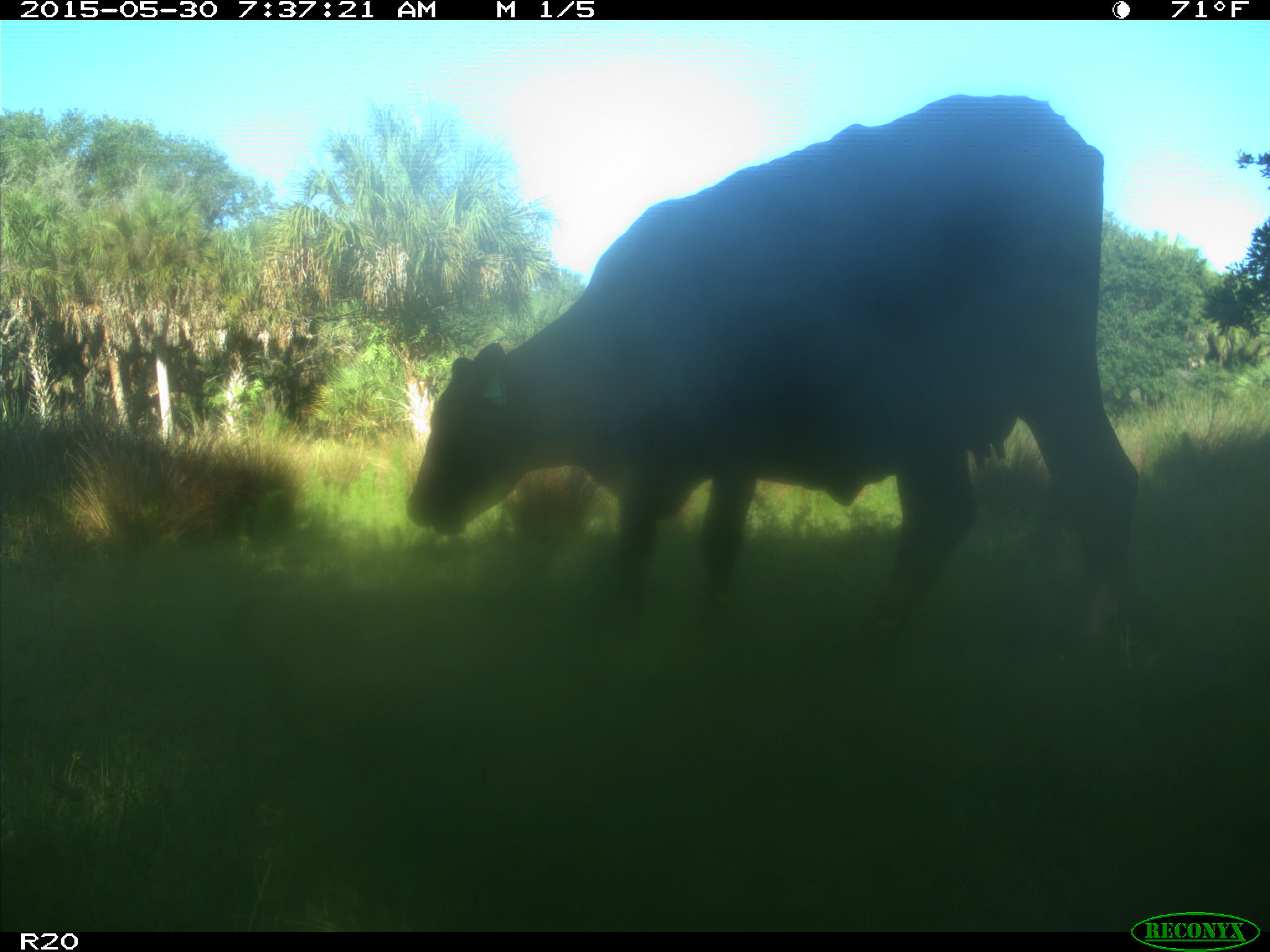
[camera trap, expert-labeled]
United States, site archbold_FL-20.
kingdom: Animalia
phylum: Chordata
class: Mammalia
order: Artiodactyla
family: Bovidae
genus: Bos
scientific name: Bos taurus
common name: domestic cow